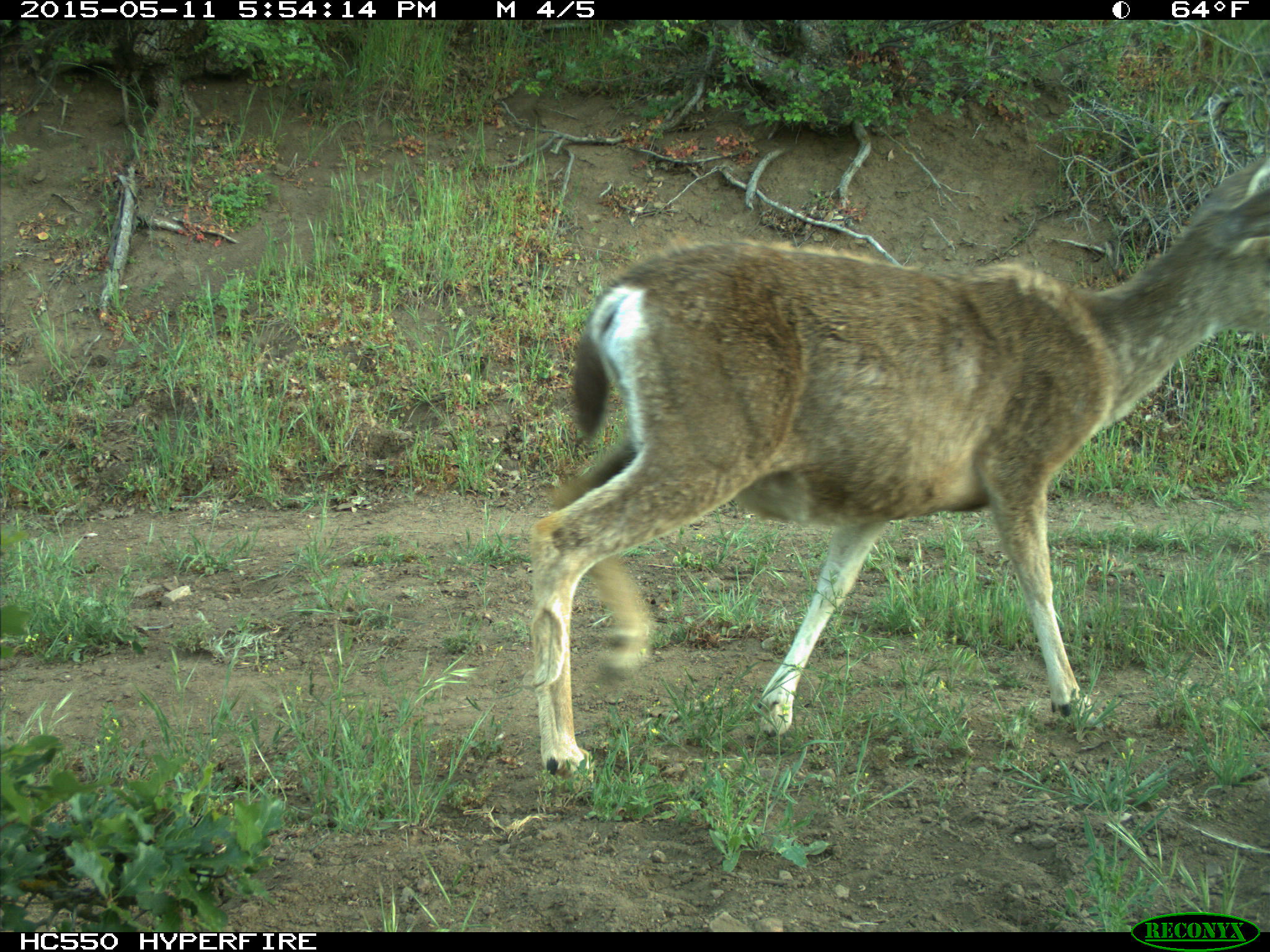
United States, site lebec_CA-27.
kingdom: Animalia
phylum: Chordata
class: Mammalia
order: Artiodactyla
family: Cervidae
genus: Odocoileus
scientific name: Odocoileus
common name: deer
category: unidentified deer